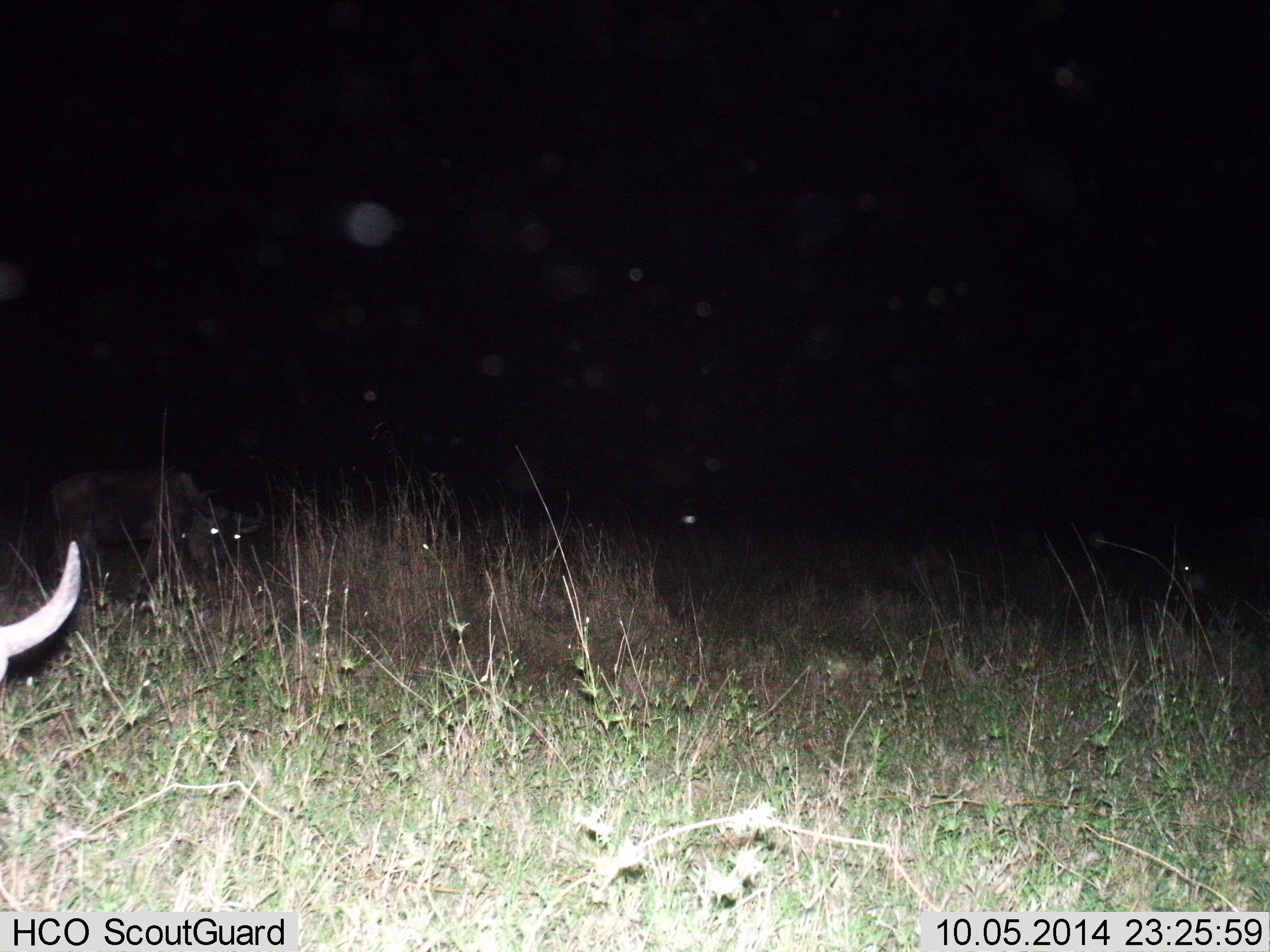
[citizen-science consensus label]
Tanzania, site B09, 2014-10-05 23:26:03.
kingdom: Animalia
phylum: Chordata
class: Mammalia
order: Artiodactyla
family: Bovidae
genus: Connochaetes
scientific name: Connochaetes taurinus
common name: blue wildebeest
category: wildebeest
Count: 2.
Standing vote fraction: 40%.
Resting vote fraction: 10%.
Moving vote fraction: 20%.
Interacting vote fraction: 0%.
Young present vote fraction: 0%.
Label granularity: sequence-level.